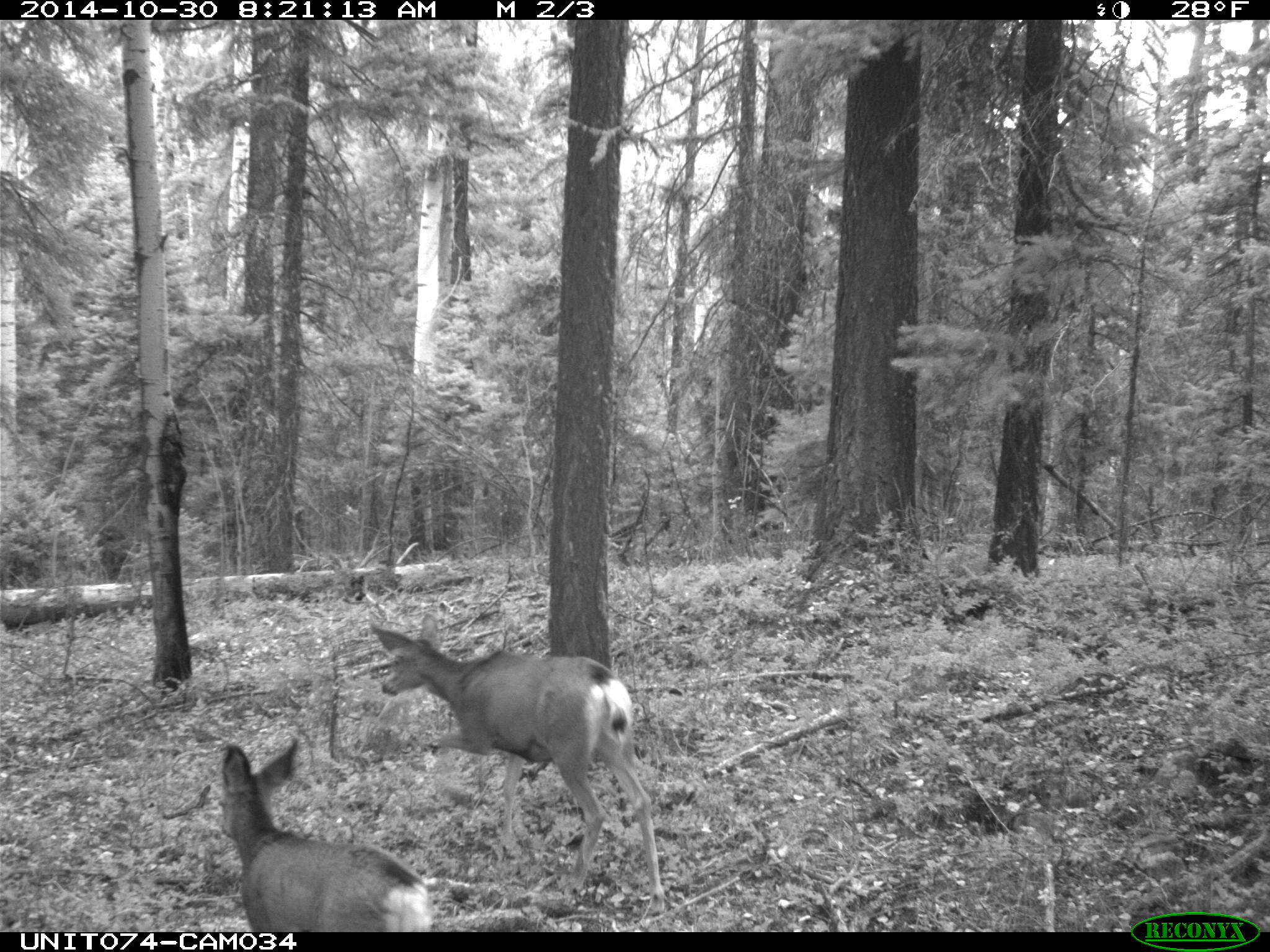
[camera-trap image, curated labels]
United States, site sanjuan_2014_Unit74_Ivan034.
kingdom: Animalia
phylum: Chordata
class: Mammalia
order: Artiodactyla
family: Cervidae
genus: Odocoileus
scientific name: Odocoileus hemionus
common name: mule deer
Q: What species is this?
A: Odocoileus hemionus (mule deer).